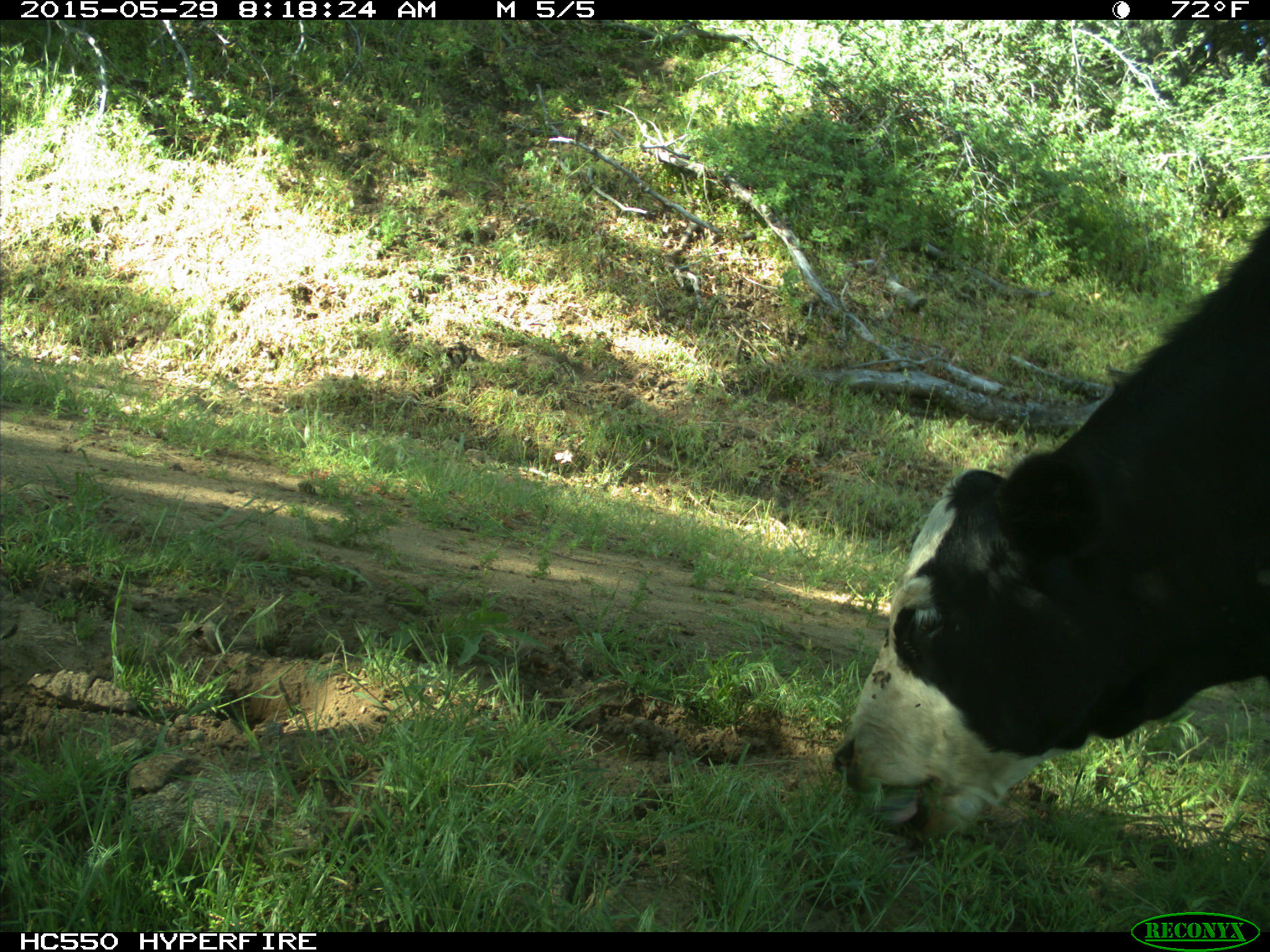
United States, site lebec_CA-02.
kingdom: Animalia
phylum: Chordata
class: Mammalia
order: Artiodactyla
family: Bovidae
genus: Bos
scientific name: Bos taurus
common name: domestic cow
Bos taurus (domestic cow).